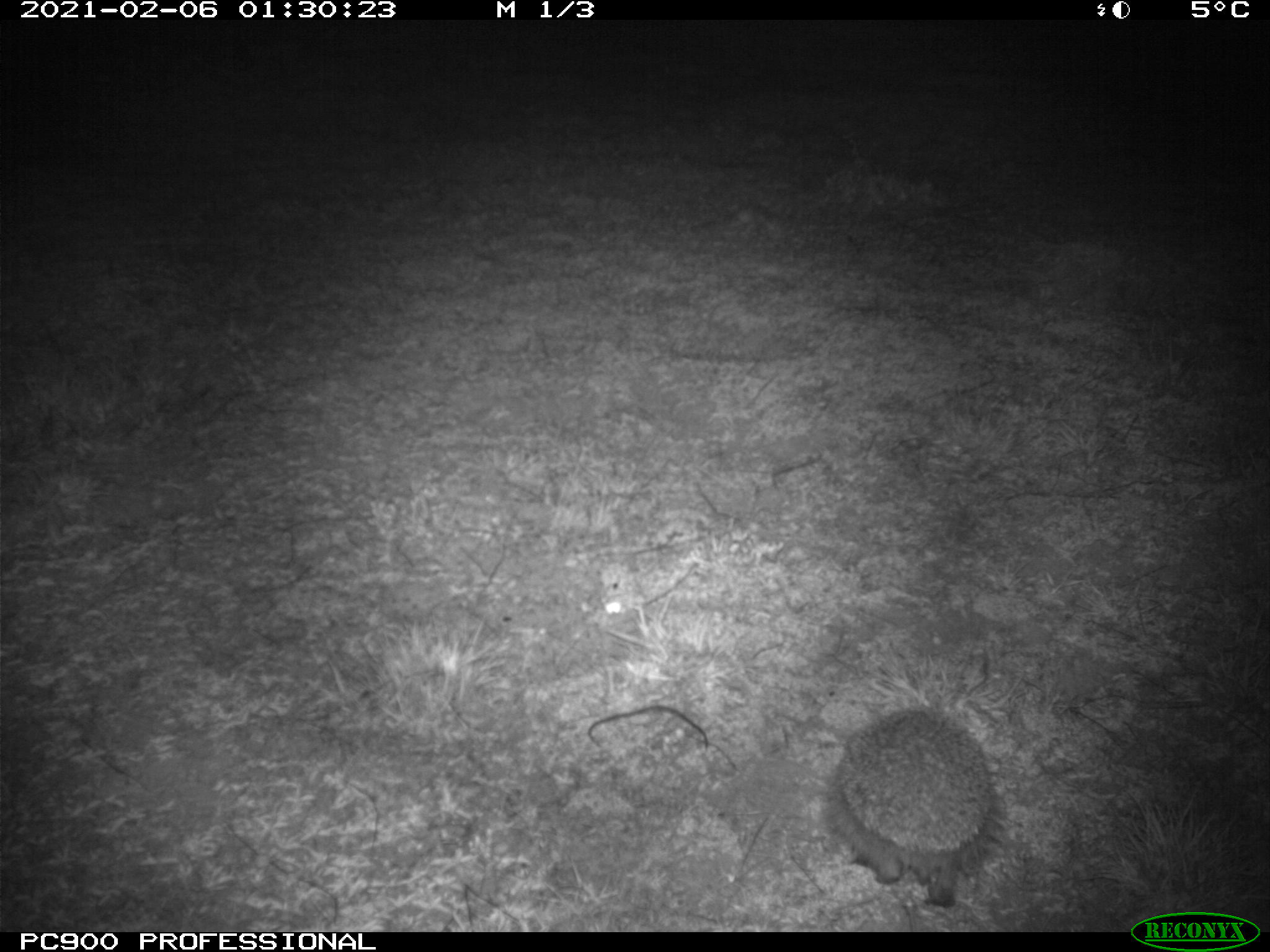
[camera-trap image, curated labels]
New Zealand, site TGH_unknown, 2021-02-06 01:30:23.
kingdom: Animalia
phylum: Chordata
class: Mammalia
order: Eulipotyphla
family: Erinaceidae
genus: Erinaceus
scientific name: Erinaceus europaeus europaeus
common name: european hedgehog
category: hedgehog